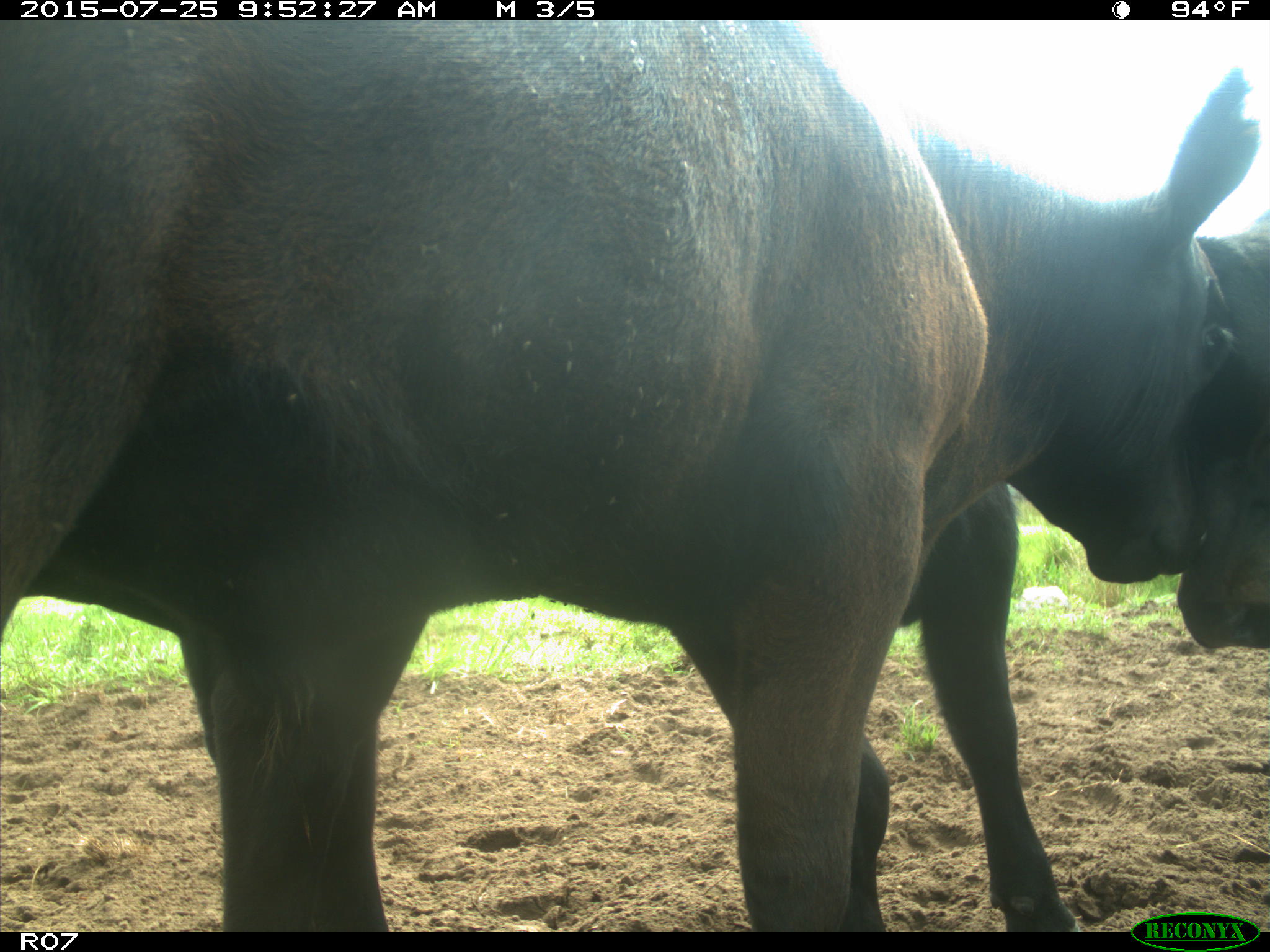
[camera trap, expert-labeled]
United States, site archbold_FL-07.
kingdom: Animalia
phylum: Chordata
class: Mammalia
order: Artiodactyla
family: Bovidae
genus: Bos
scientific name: Bos taurus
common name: domestic cow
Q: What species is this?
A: Bos taurus (domestic cow).